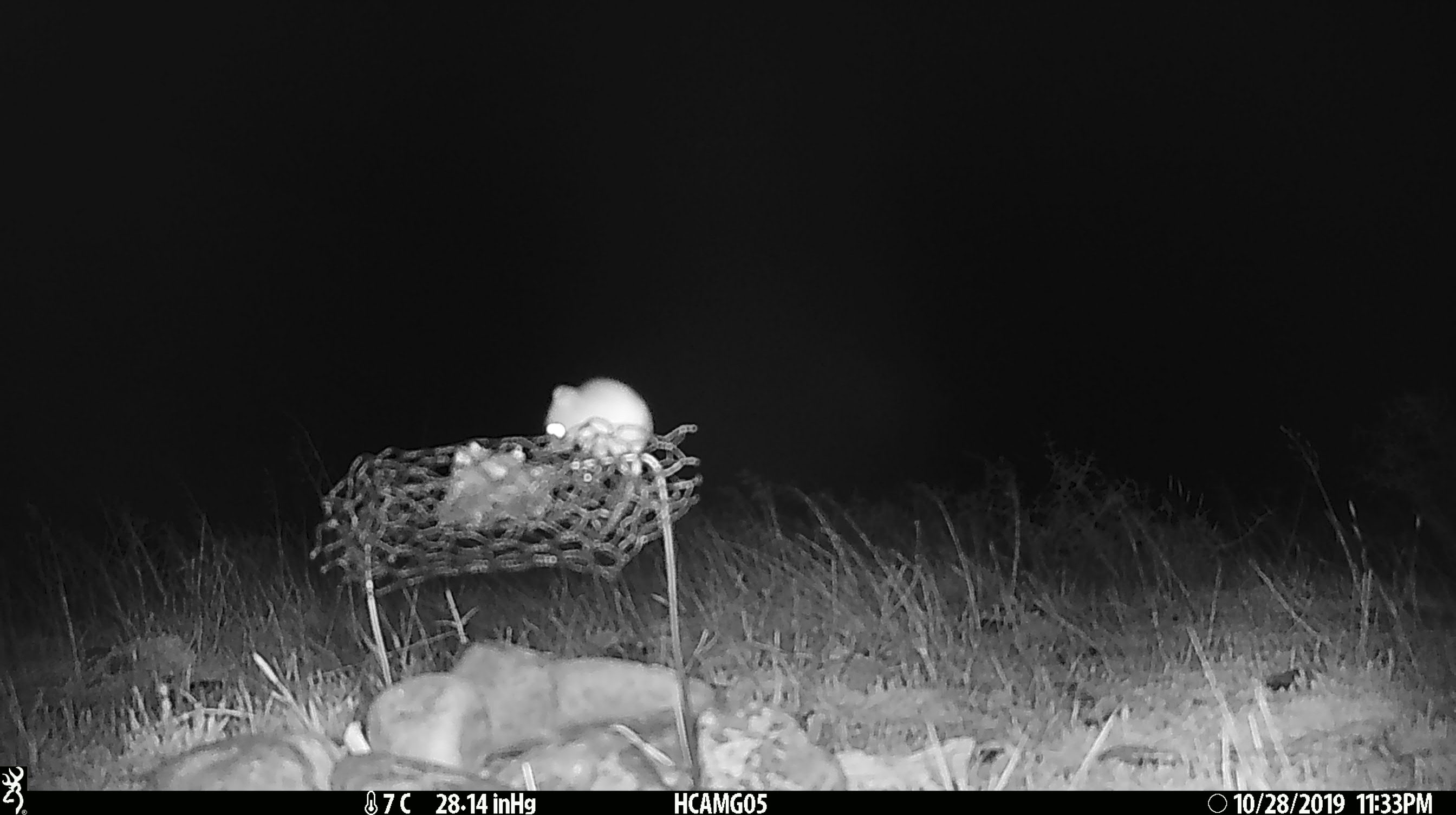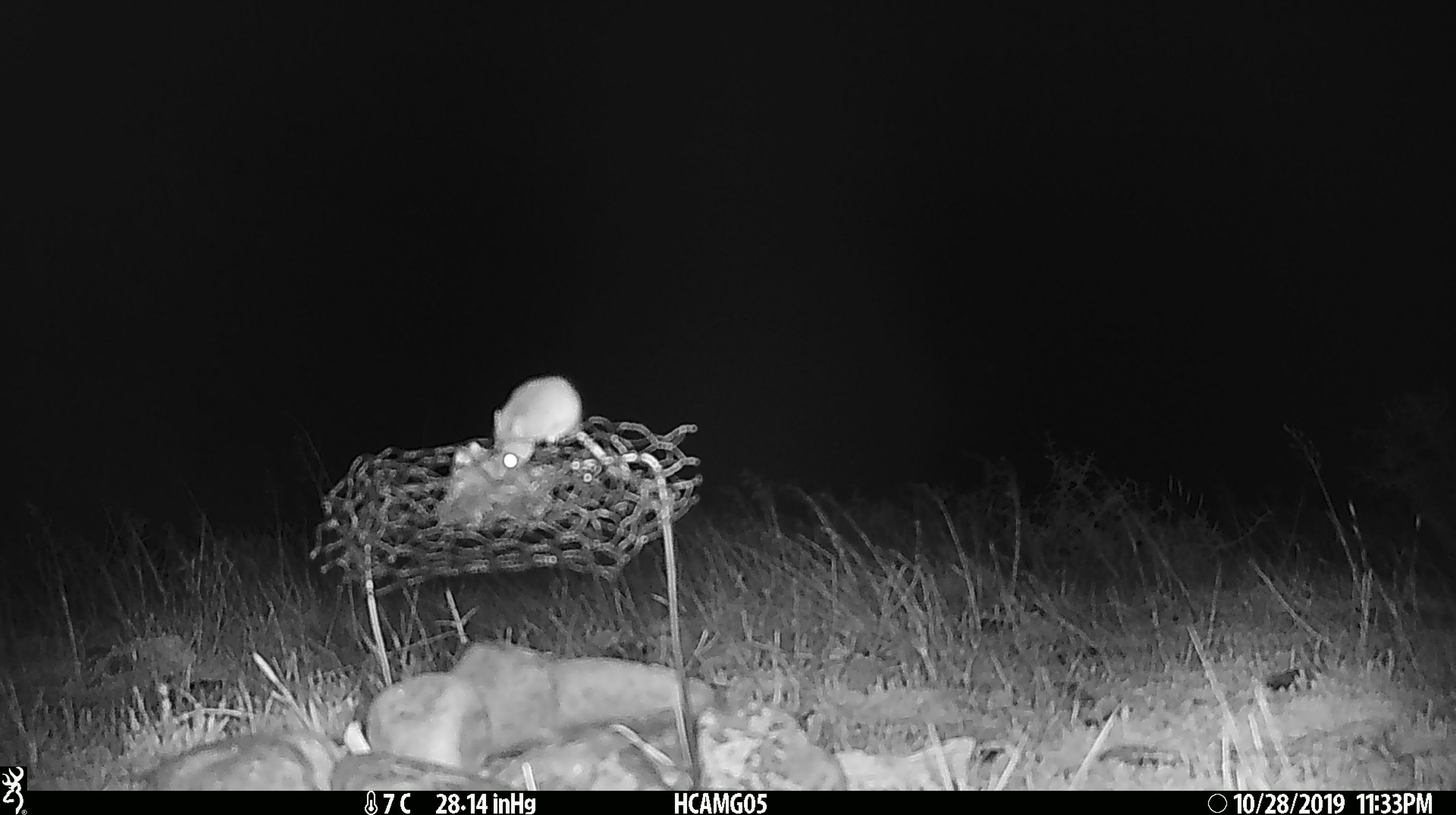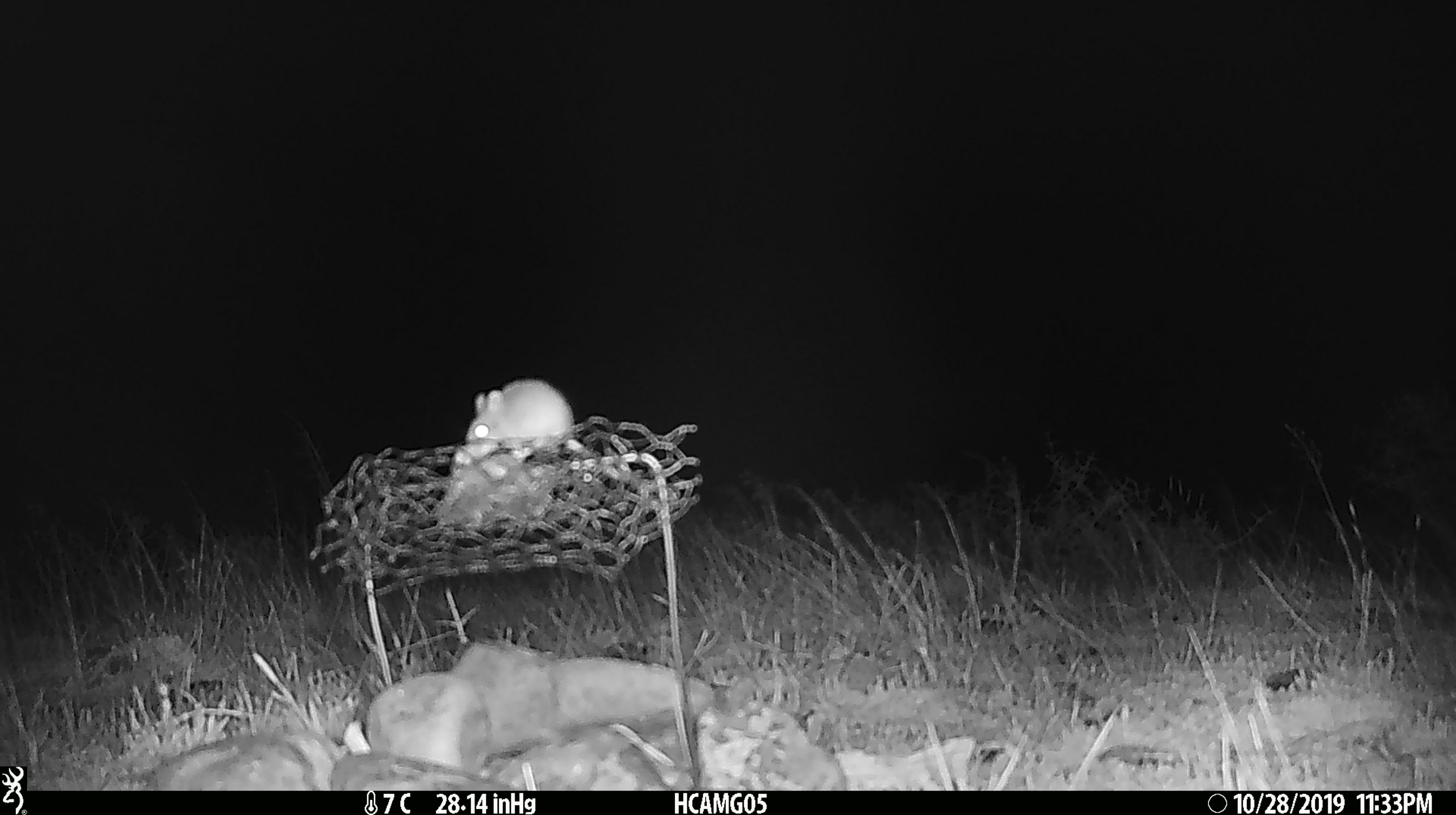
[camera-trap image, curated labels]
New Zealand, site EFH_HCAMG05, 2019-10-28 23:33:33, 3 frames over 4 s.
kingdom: Animalia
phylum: Chordata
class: Mammalia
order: Rodentia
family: Muridae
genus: Mus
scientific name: Mus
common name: mouse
Mouse (Mus).